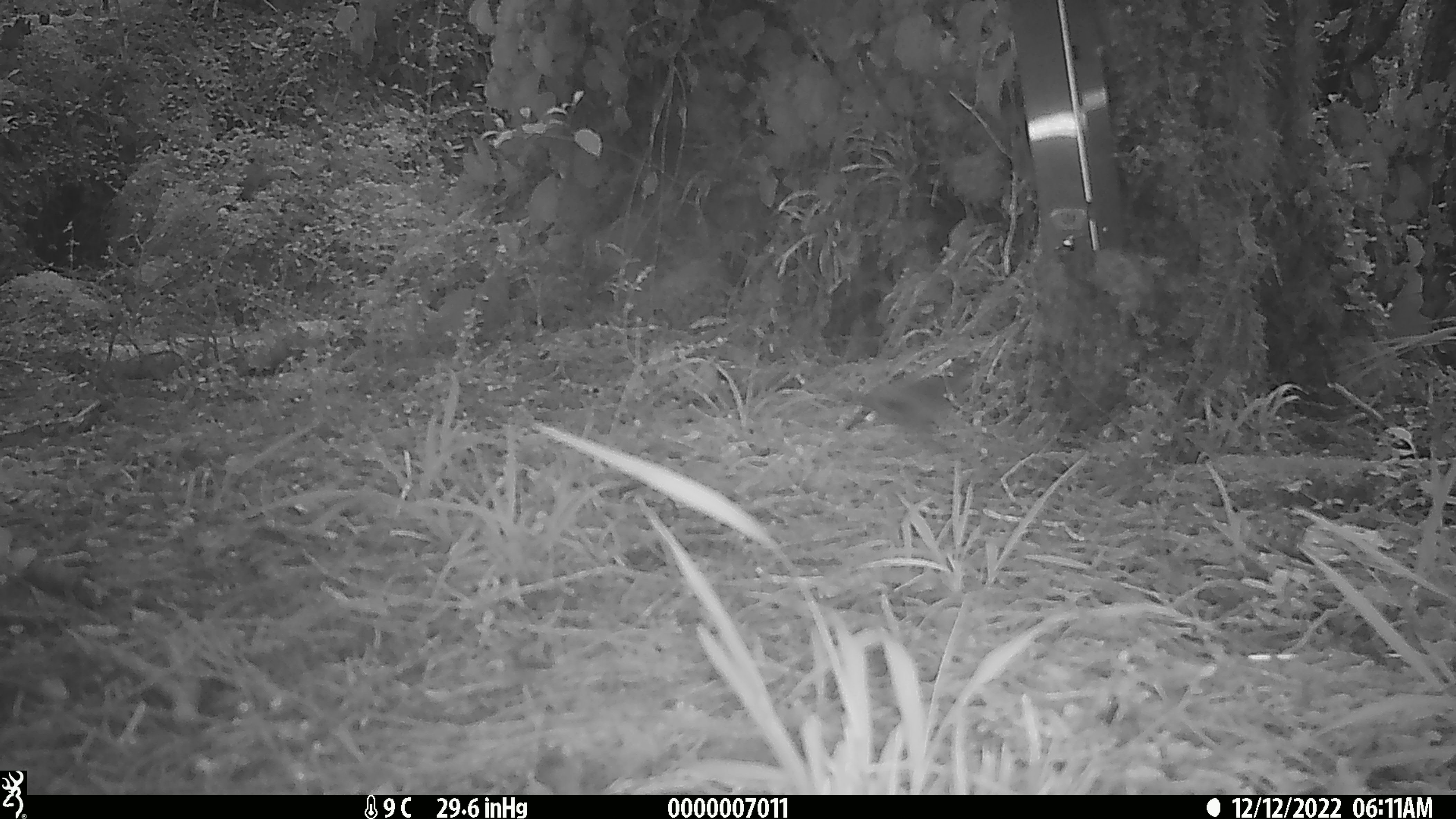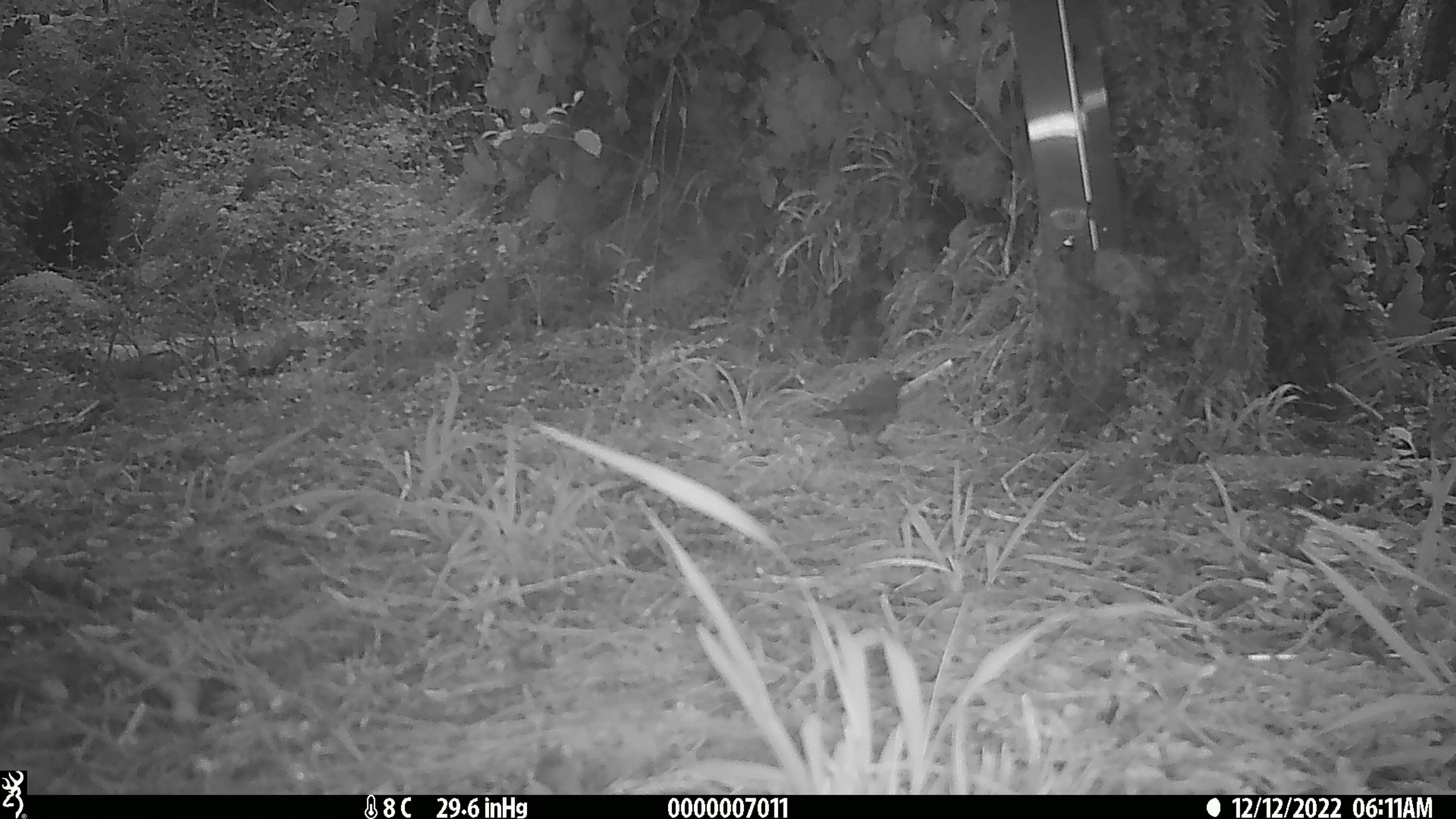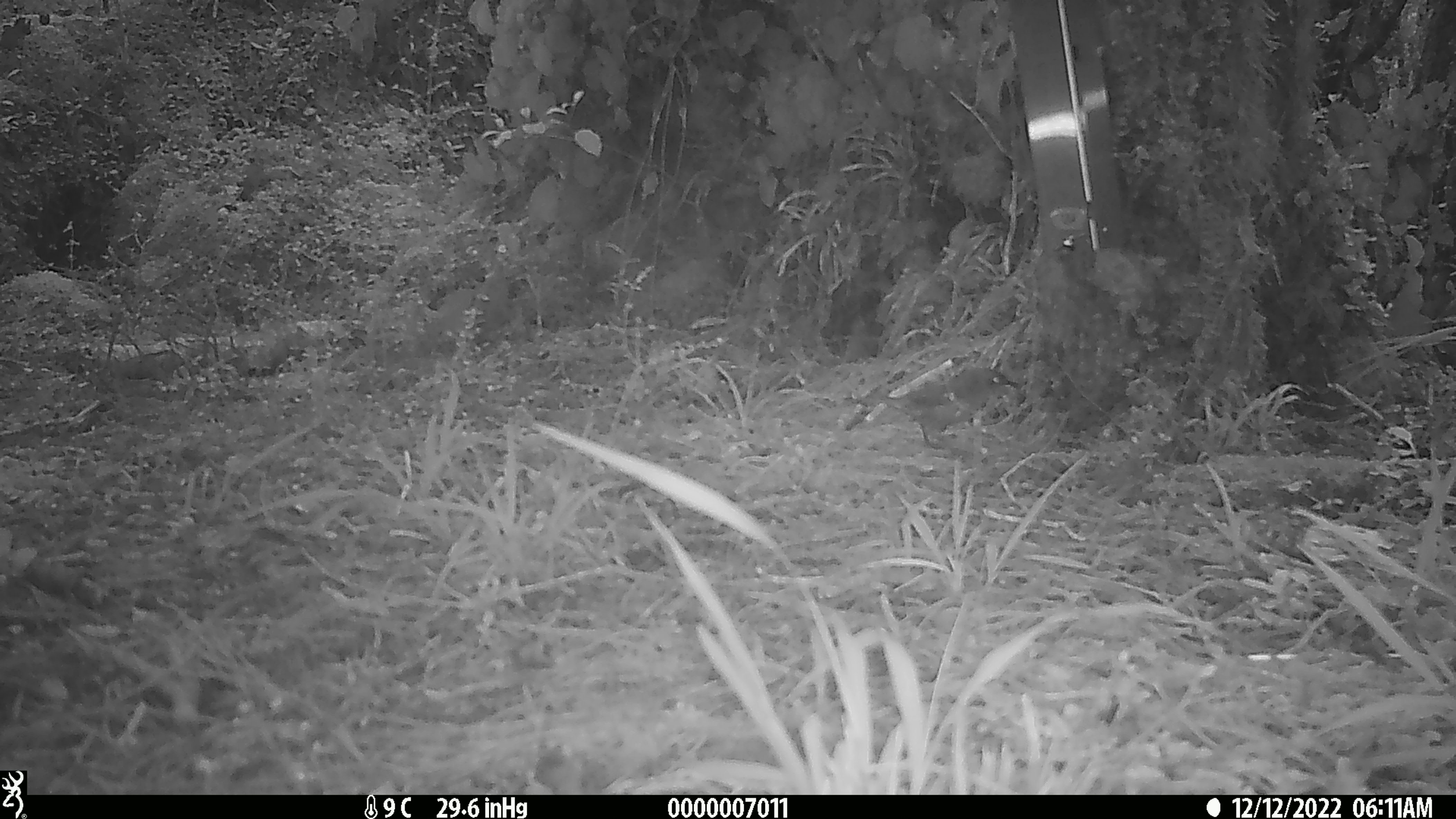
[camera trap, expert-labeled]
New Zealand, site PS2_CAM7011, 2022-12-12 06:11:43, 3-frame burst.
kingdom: Animalia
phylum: Chordata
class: Aves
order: Passeriformes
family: Meliphagidae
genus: Anthornis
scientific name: Anthornis melanura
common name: new zealand bellbird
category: bellbird